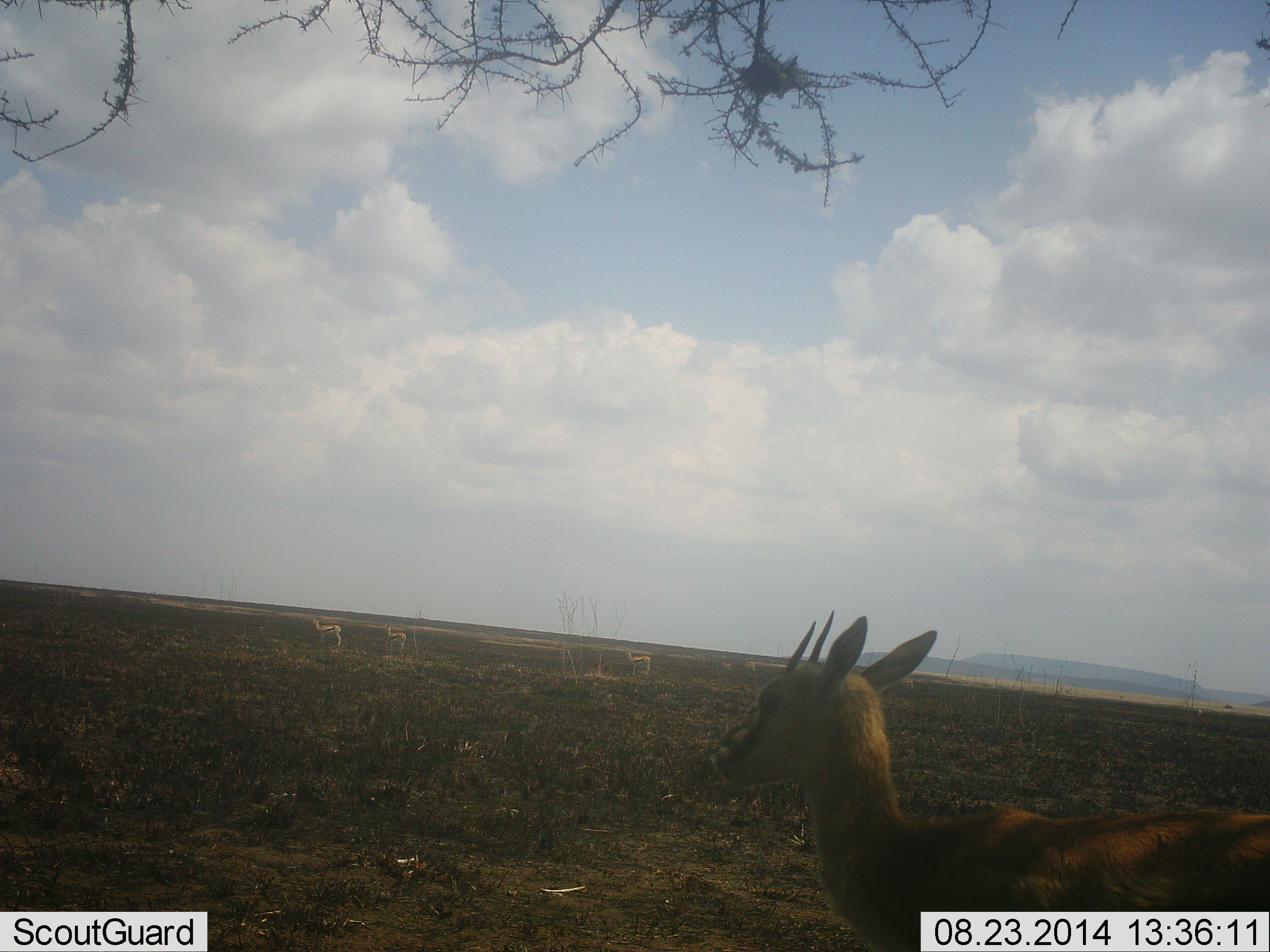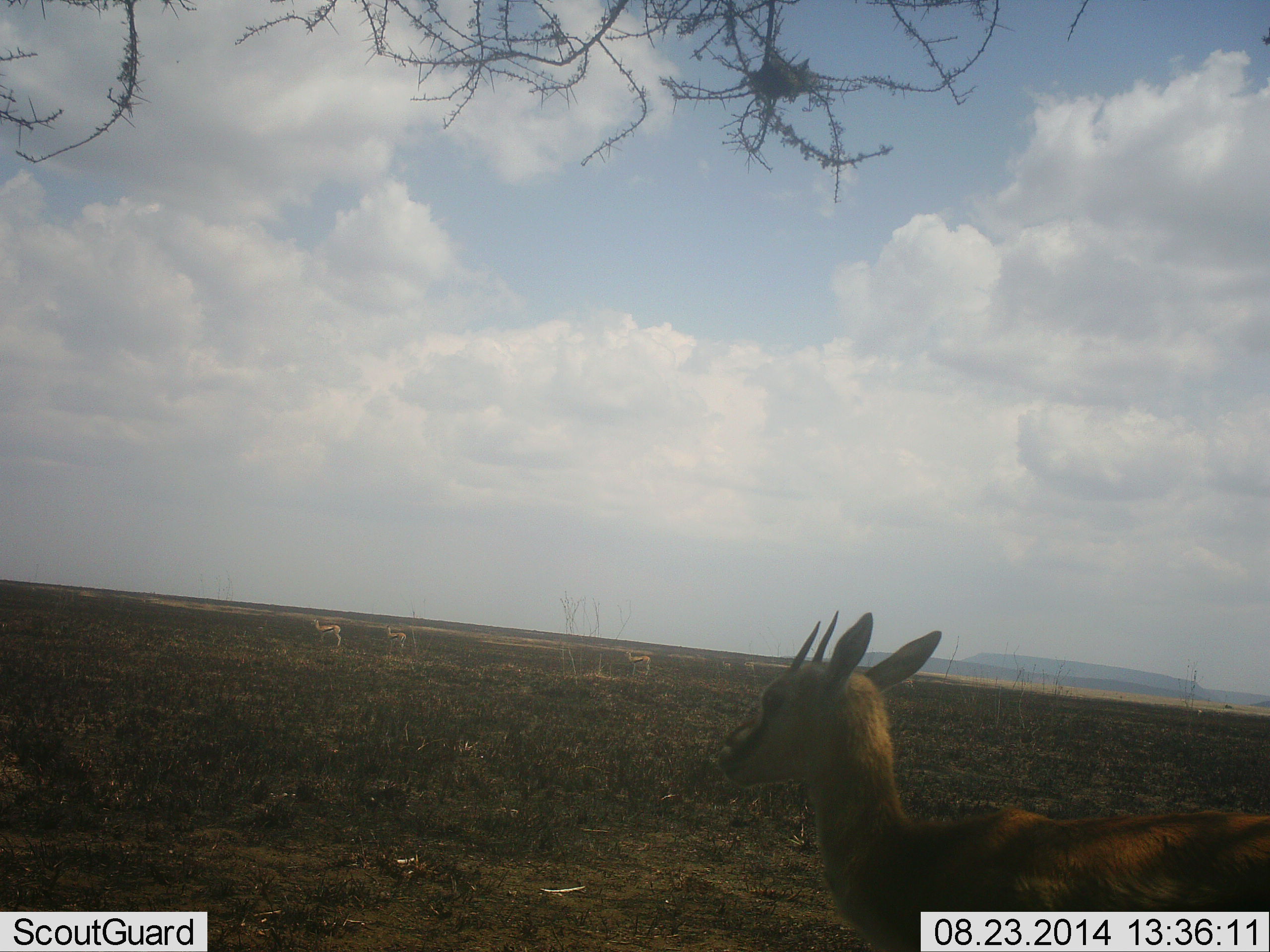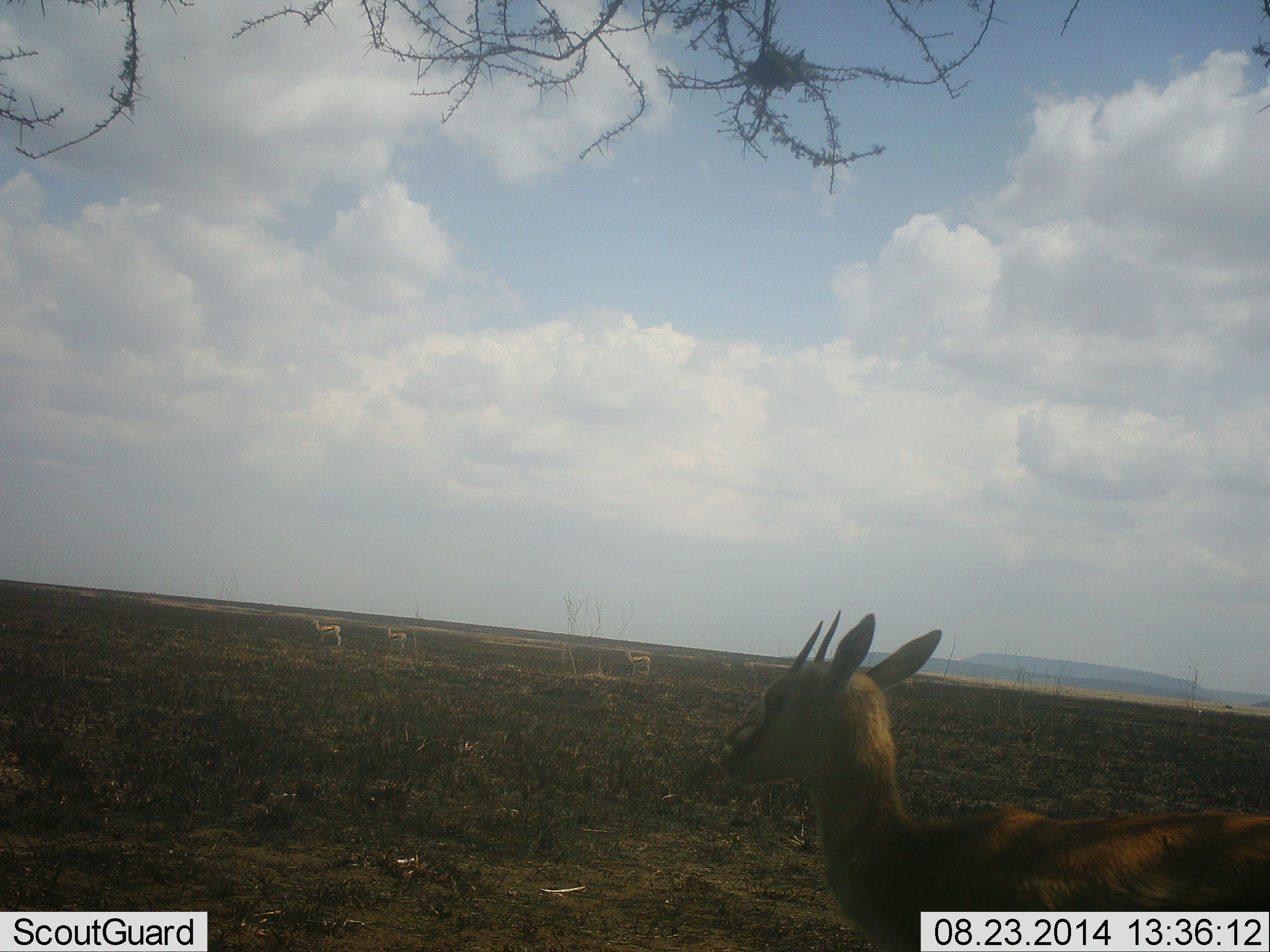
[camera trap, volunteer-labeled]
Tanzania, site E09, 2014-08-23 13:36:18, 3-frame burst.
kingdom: Animalia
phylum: Chordata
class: Mammalia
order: Artiodactyla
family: Bovidae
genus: Eudorcas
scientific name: Eudorcas thomsonii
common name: thomson's gazelle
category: gazellethomsons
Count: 4.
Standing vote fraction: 90%.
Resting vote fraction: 10%.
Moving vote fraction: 10%.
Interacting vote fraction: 0%.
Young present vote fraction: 0%.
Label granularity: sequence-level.